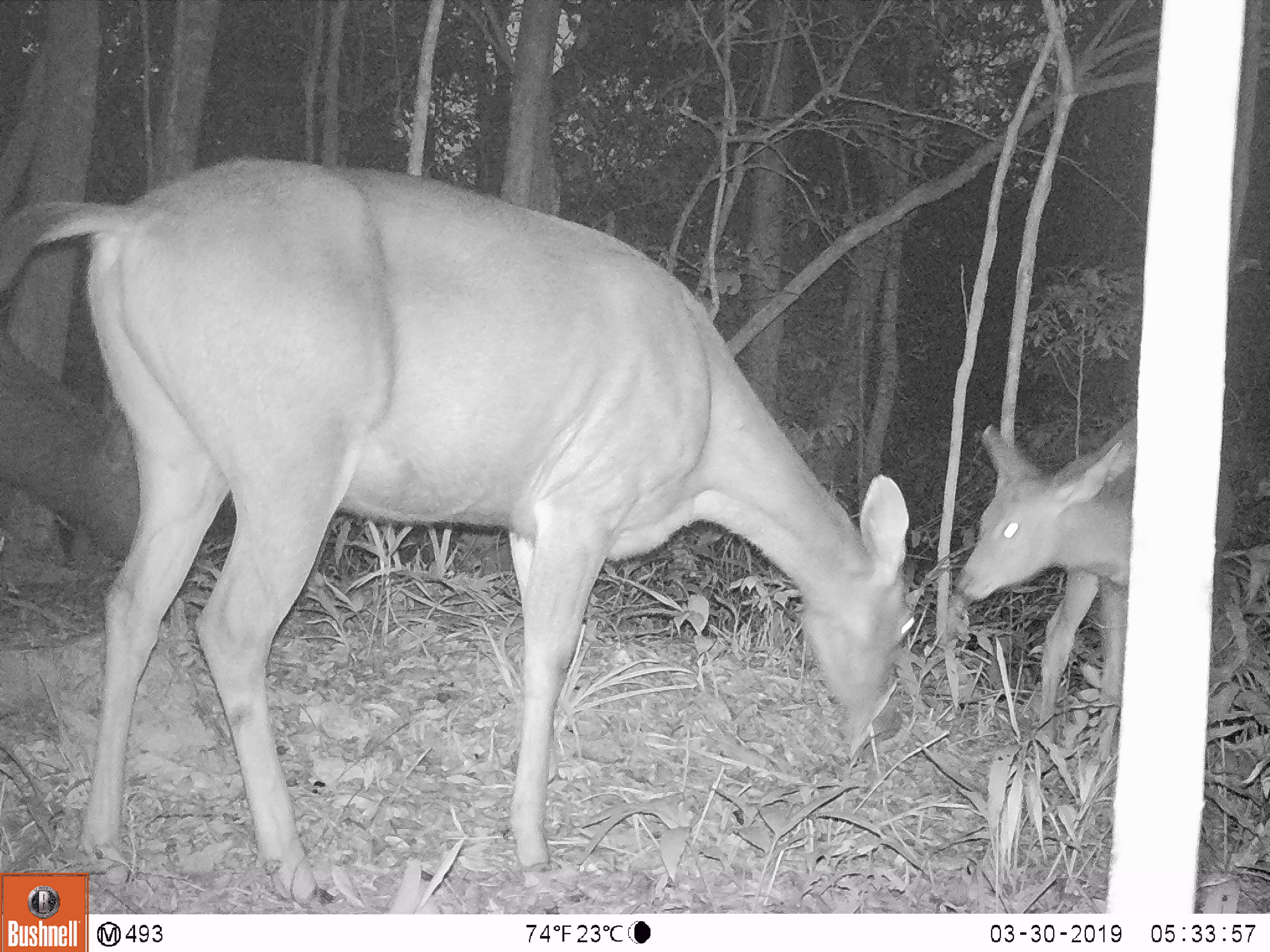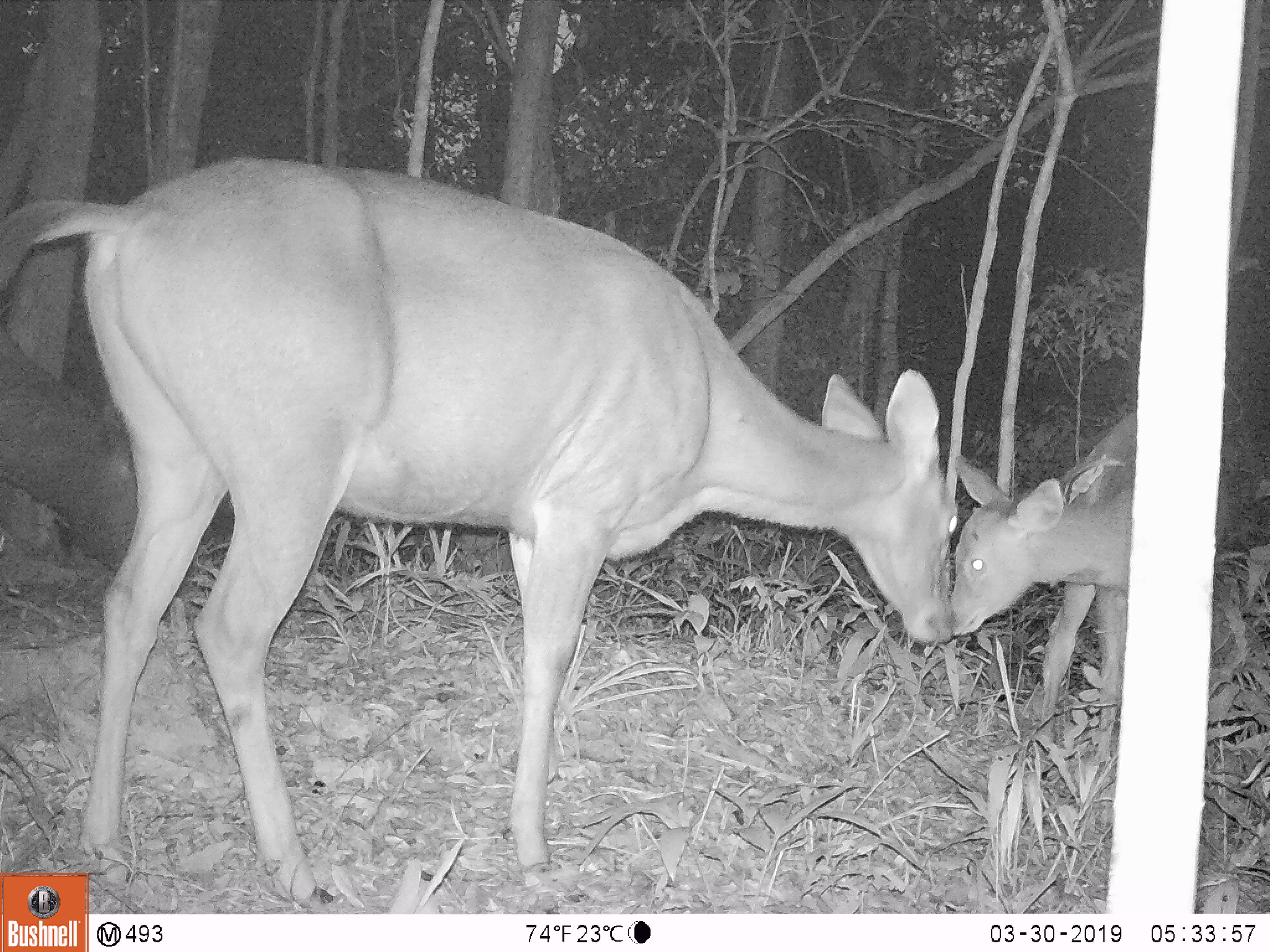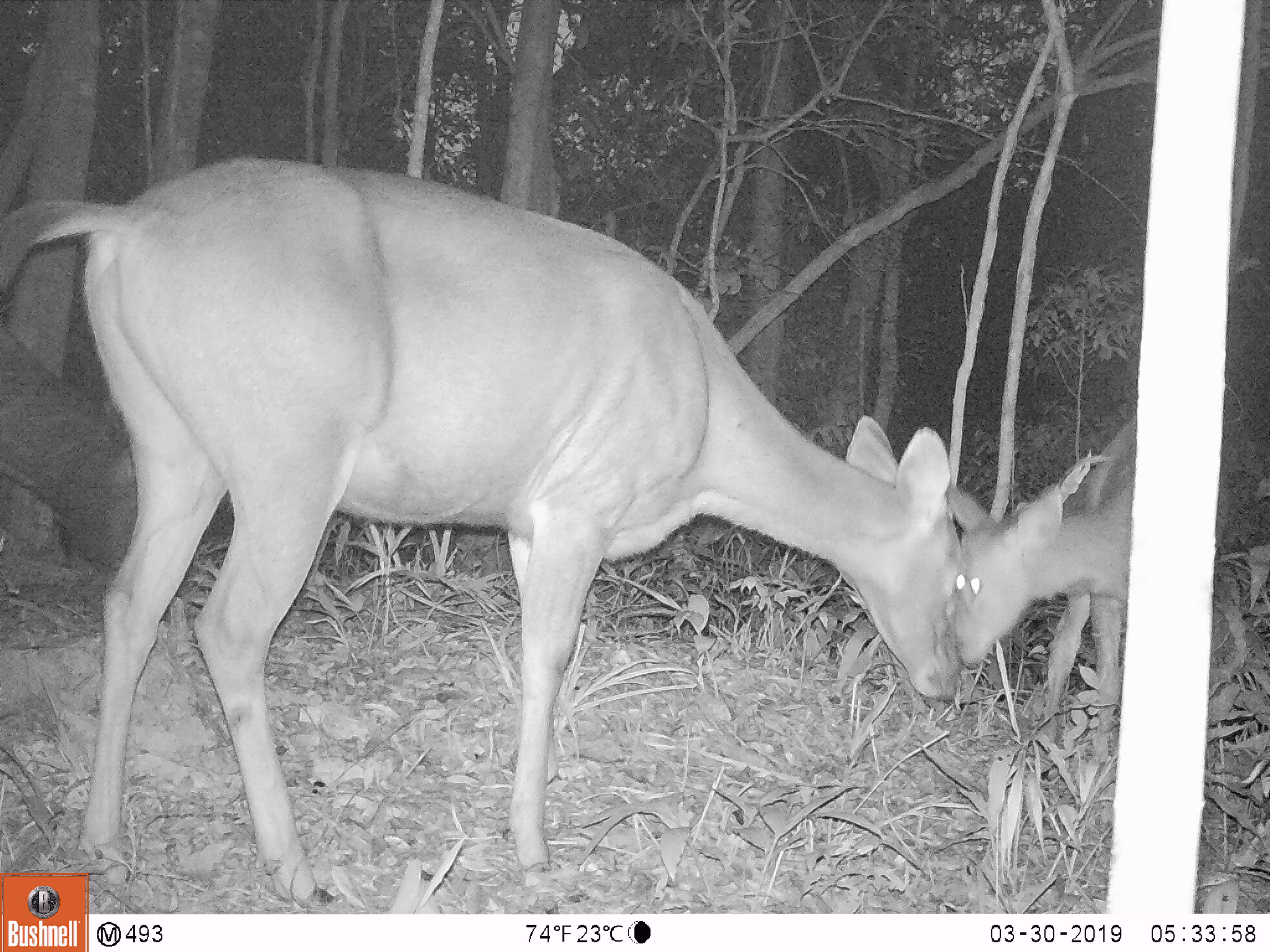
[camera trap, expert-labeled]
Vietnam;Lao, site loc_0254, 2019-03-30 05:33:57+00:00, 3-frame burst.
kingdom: Animalia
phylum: Chordata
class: Mammalia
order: Artiodactyla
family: Cervidae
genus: Rusa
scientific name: Rusa unicolor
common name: sambar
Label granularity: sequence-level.